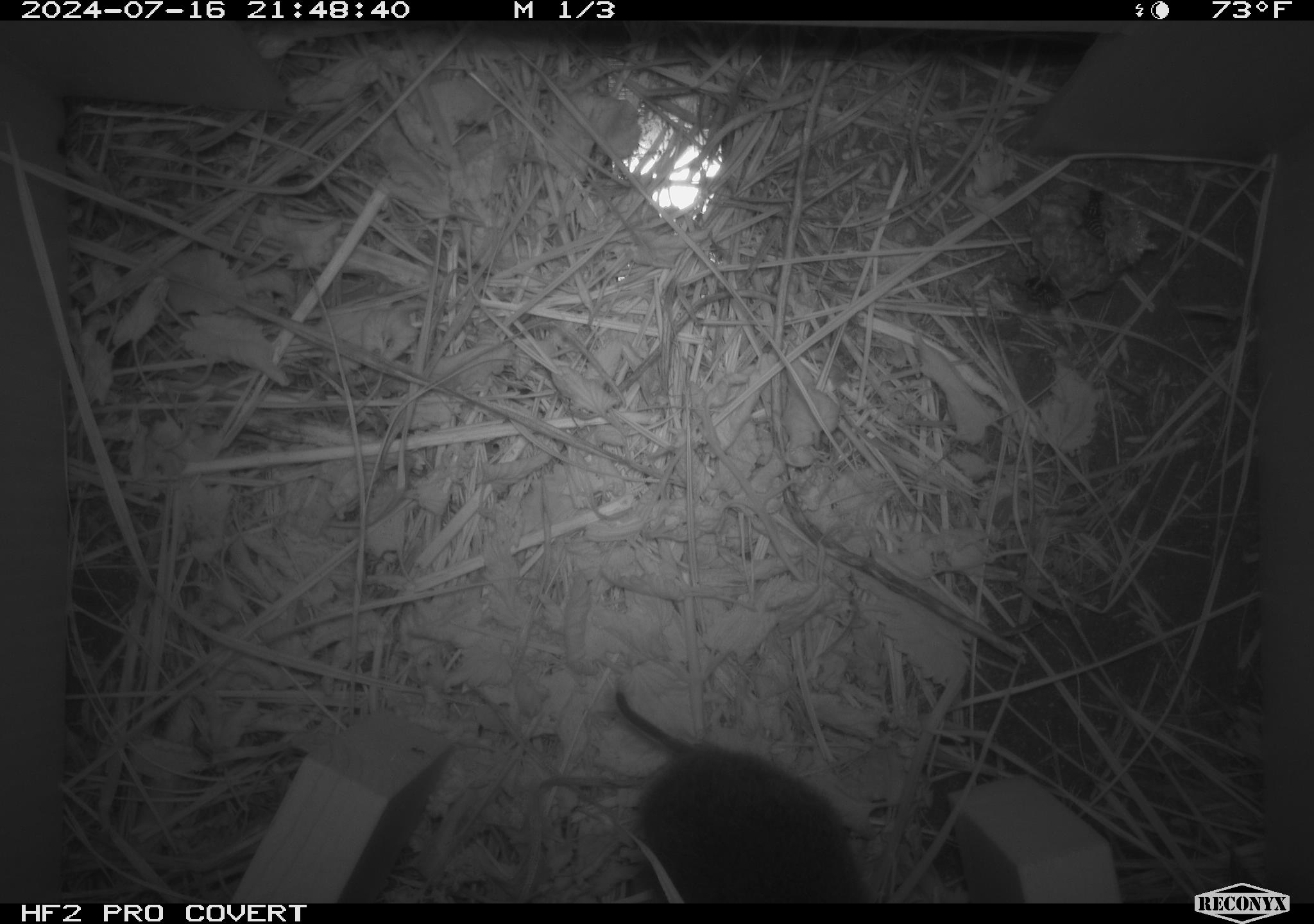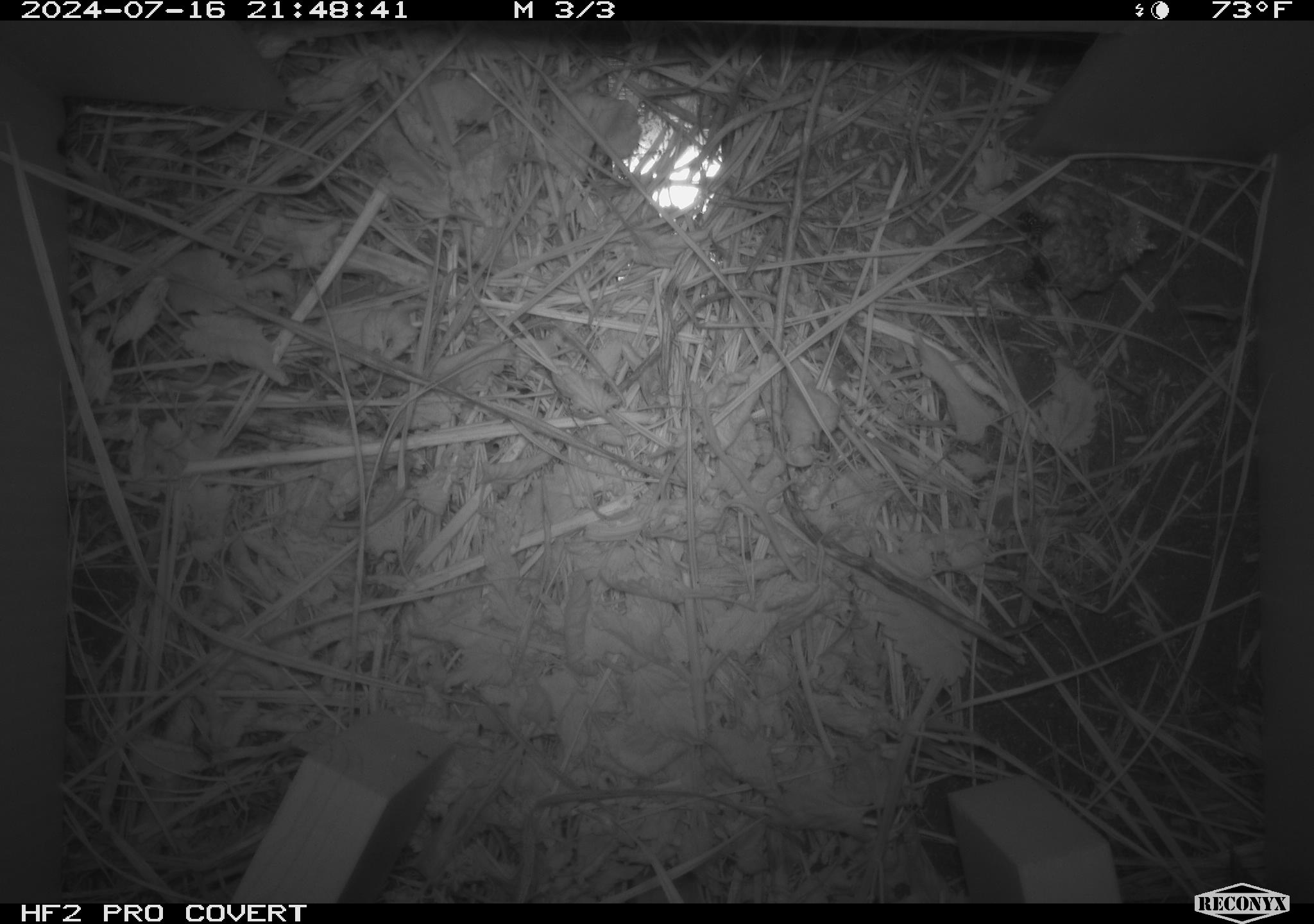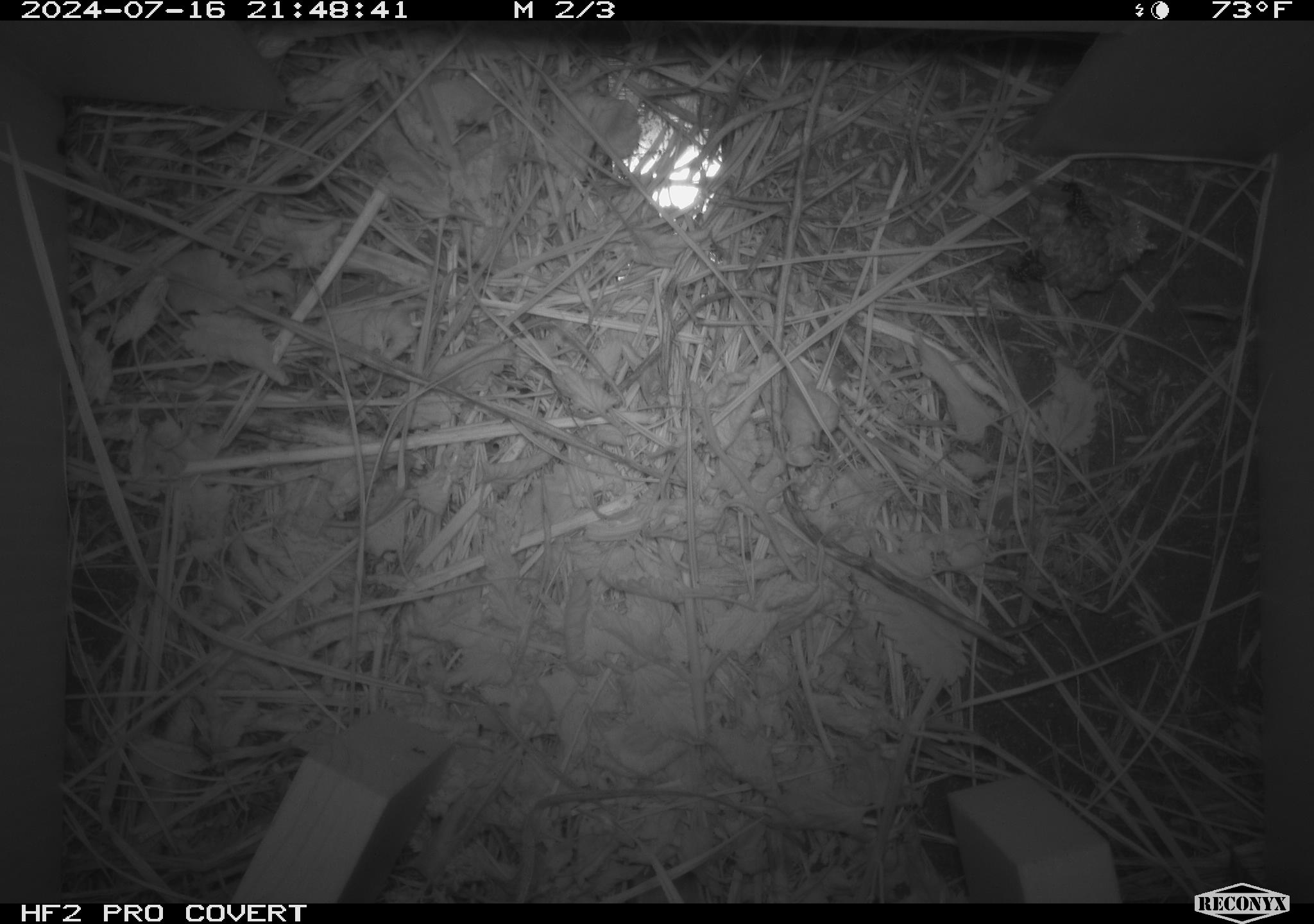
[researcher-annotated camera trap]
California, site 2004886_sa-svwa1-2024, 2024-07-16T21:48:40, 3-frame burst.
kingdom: Animalia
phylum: Arthropoda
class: Insecta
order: Hymenoptera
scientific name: Hymenoptera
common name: ants, bees, wasps, and sawflies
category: hymenoptera order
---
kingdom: Animalia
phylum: Chordata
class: Mammalia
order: Rodentia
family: Cricetidae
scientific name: Arvicolinae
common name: voles, lemmings, and muskrats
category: arvicolinae subfamily